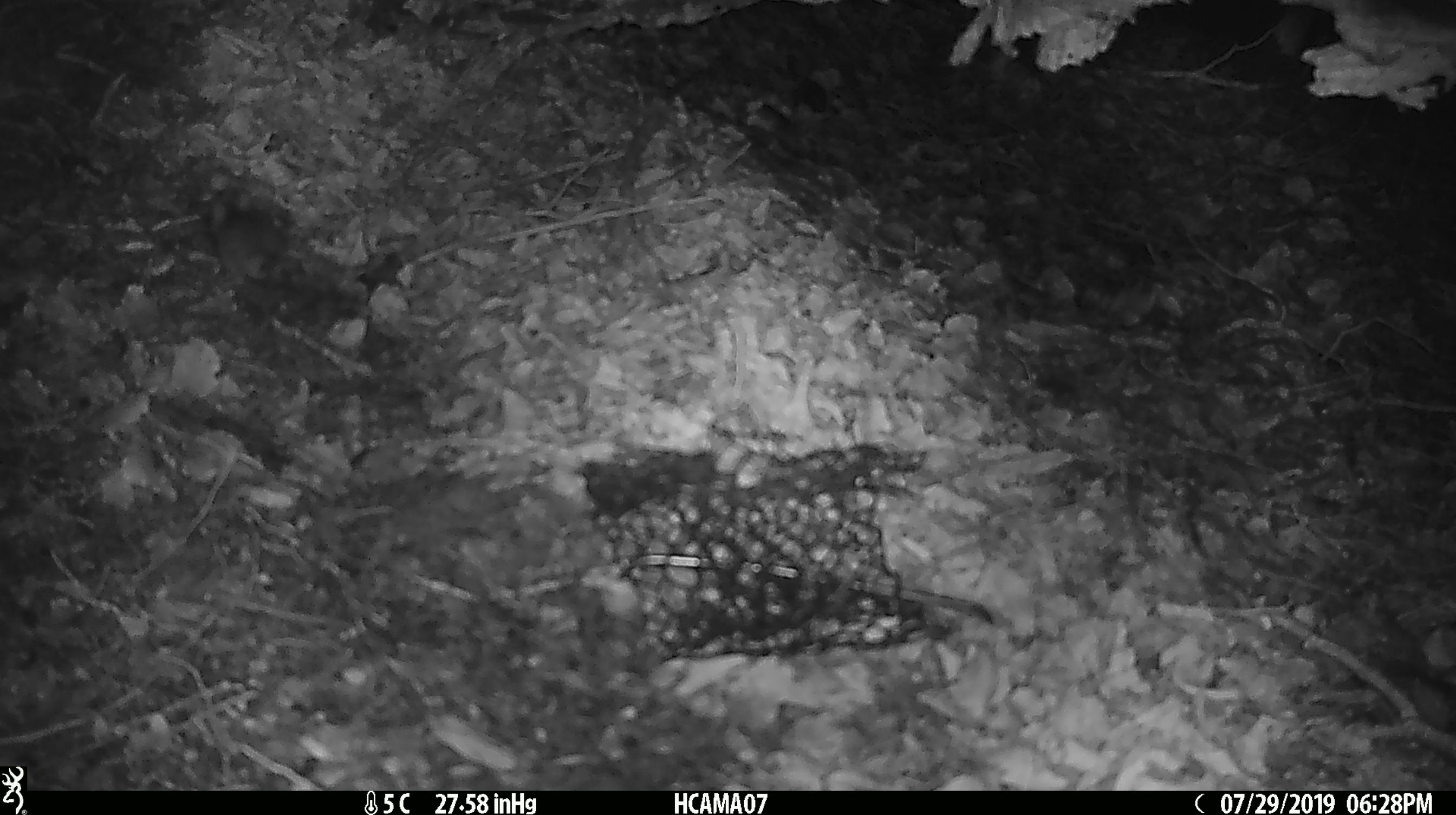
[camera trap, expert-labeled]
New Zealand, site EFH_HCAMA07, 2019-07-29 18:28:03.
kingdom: Animalia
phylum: Chordata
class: Mammalia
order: Rodentia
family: Muridae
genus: Mus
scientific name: Mus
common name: mouse